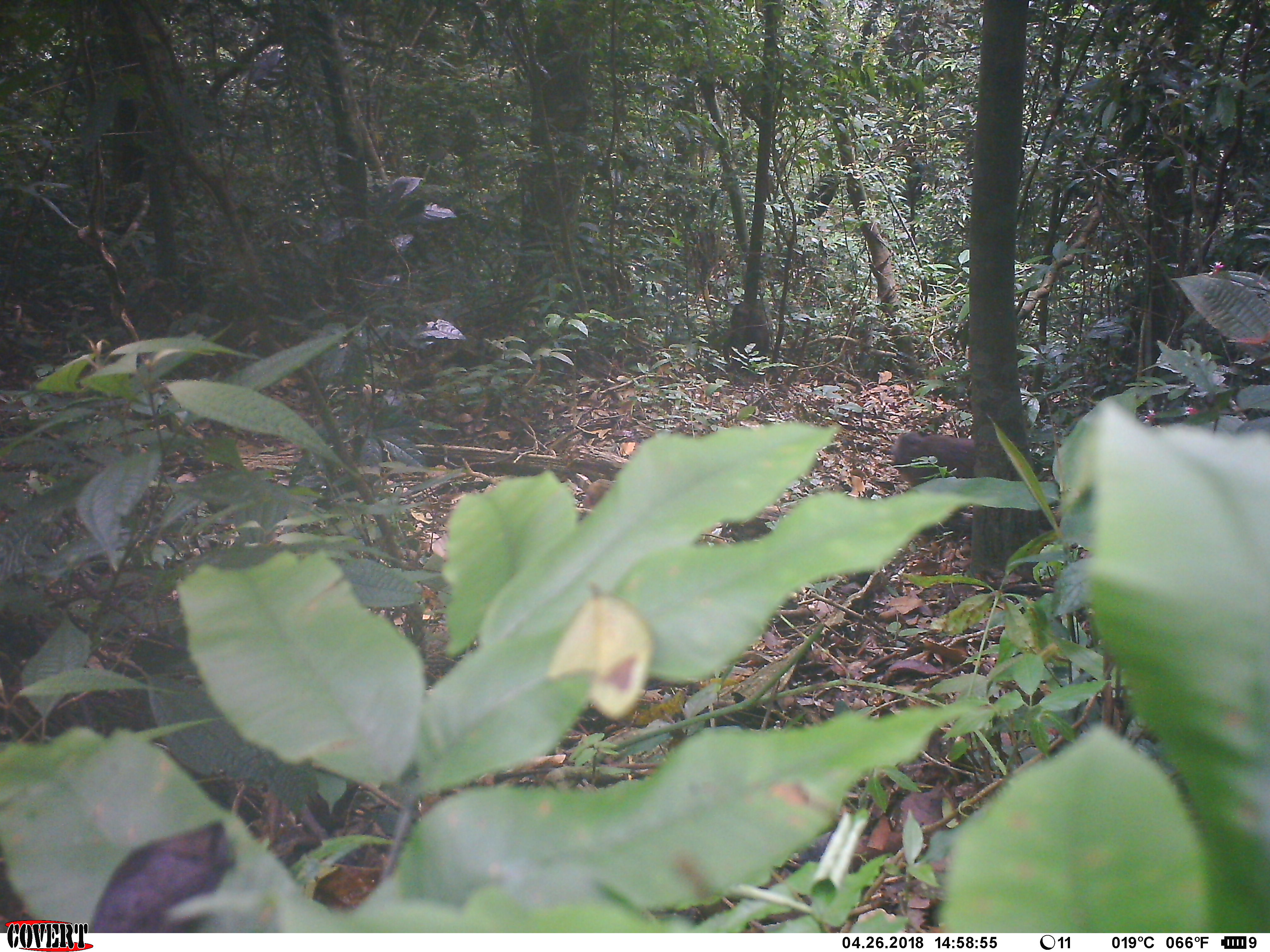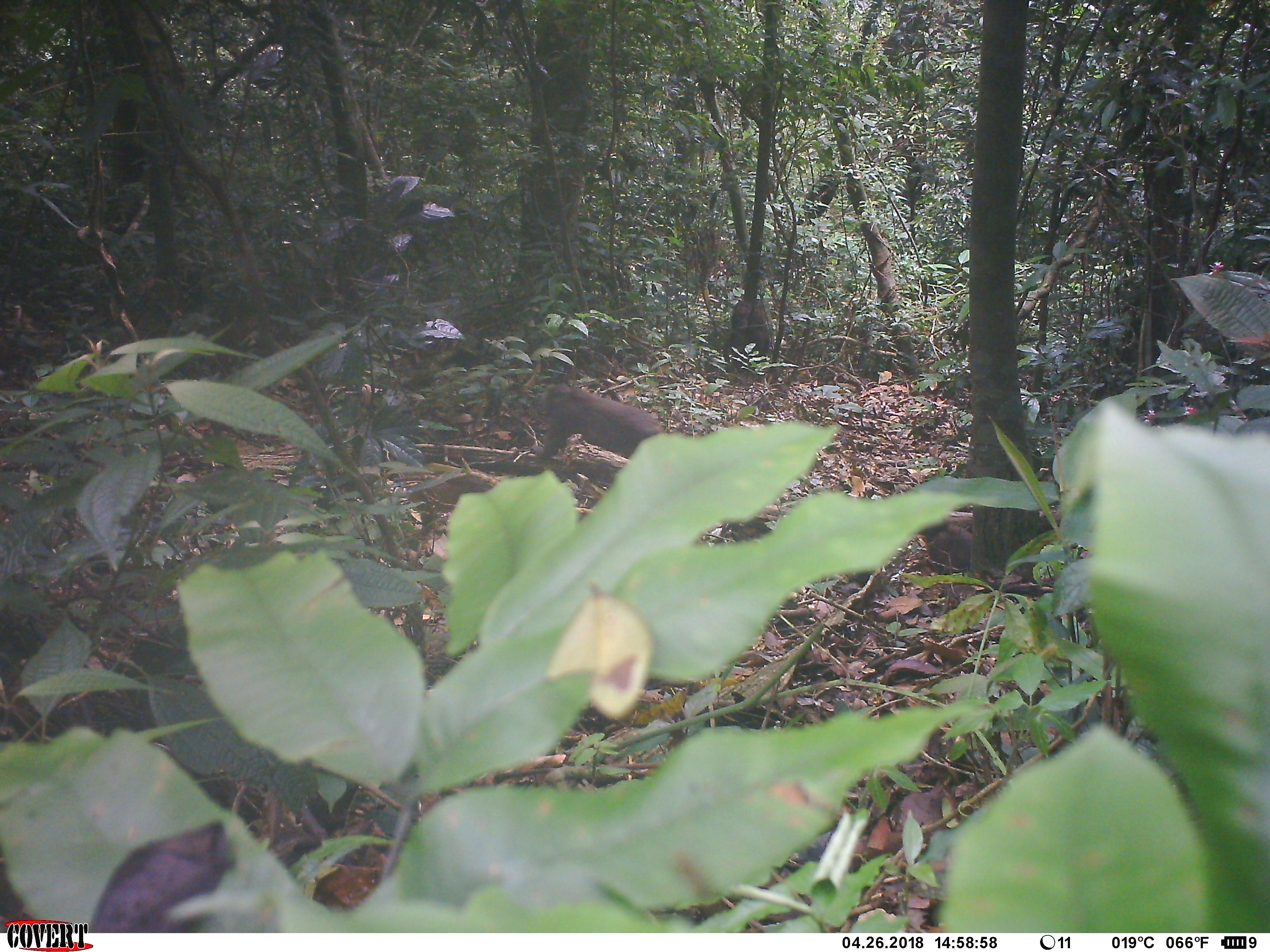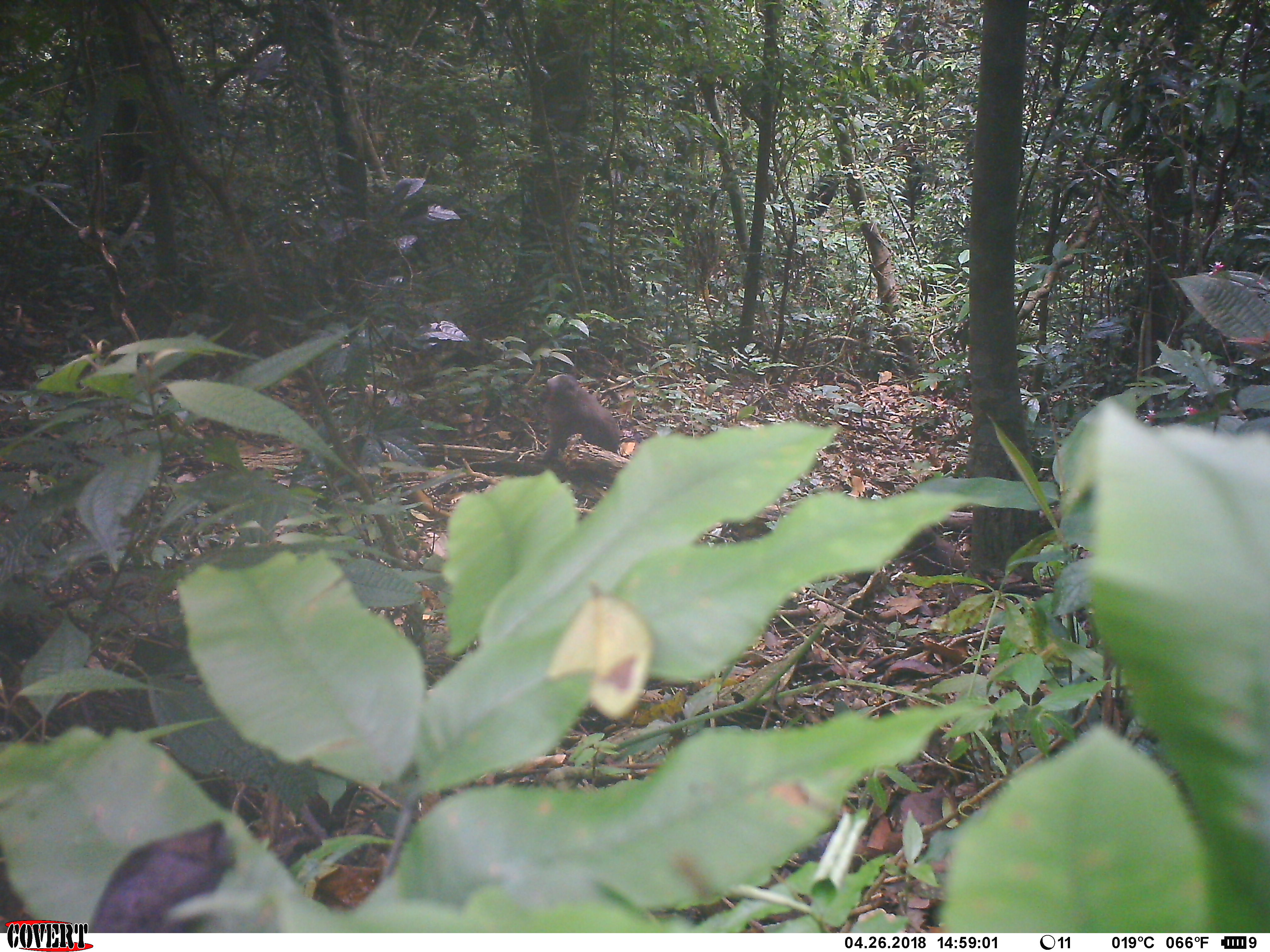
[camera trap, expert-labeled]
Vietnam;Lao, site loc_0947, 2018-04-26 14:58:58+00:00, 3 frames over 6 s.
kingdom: Animalia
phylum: Chordata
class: Mammalia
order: Primates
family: Cercopithecidae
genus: Macaca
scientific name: Macaca arctoides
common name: stump-tailed macaque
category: stump tailed macaque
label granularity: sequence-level